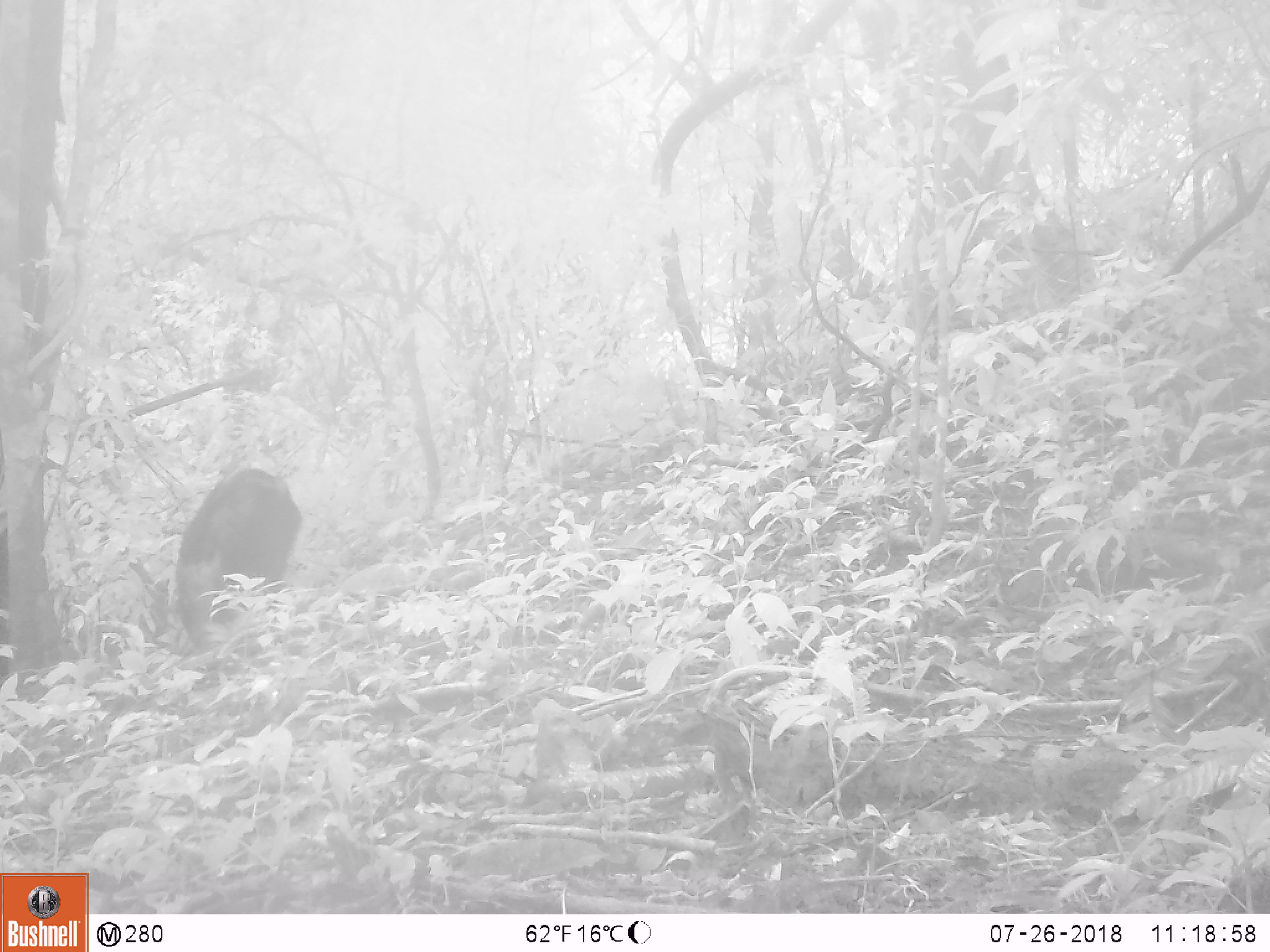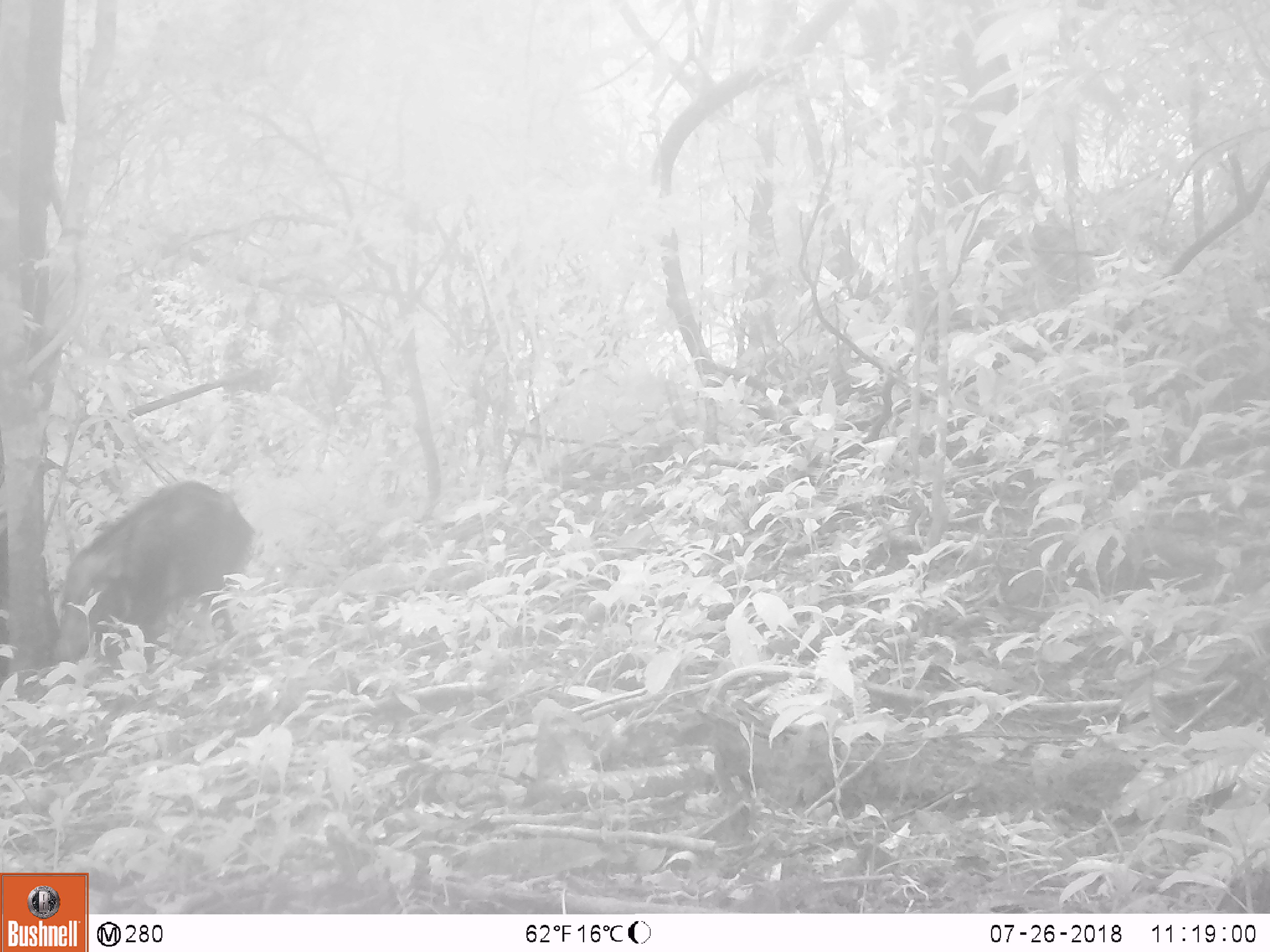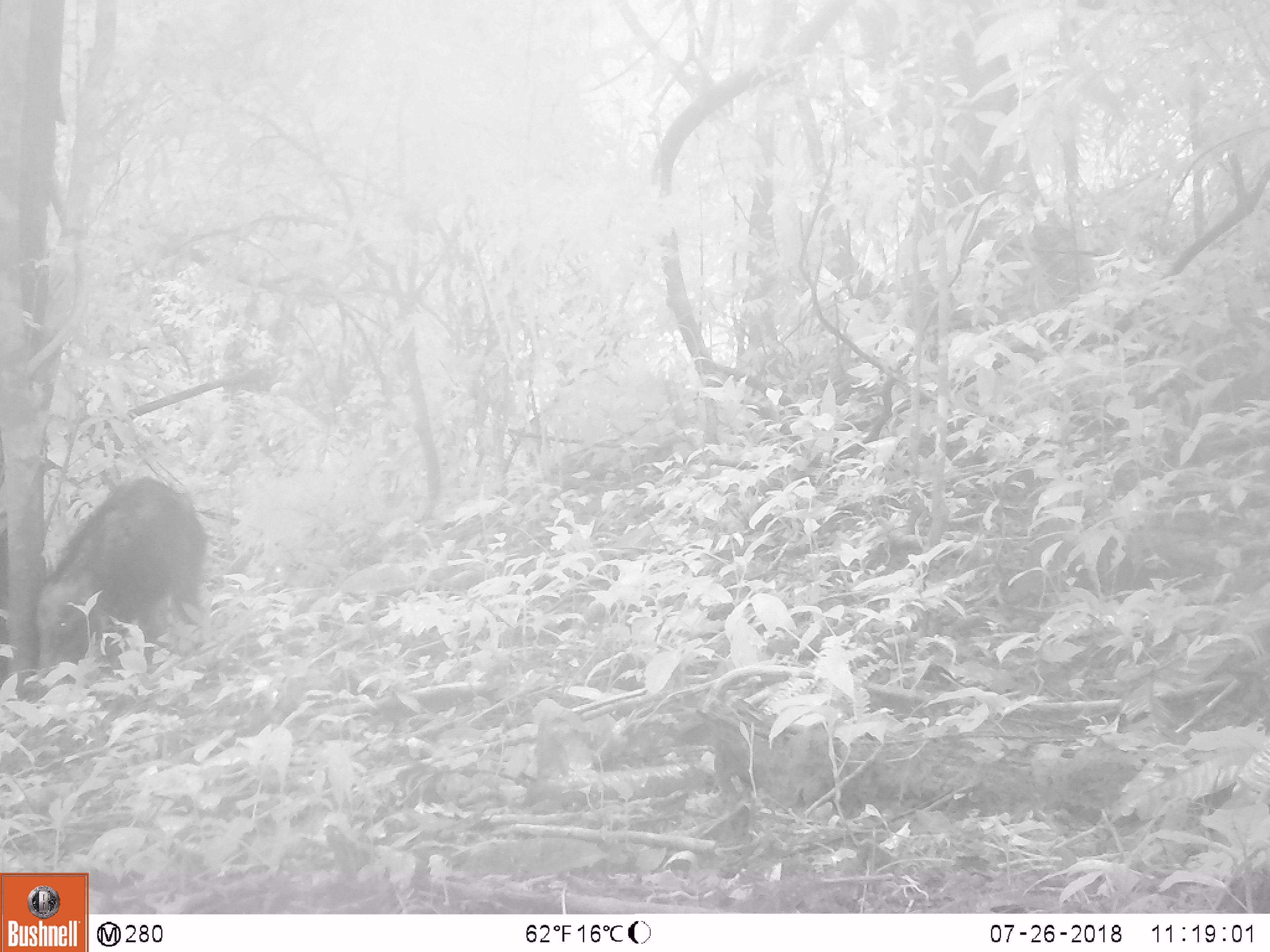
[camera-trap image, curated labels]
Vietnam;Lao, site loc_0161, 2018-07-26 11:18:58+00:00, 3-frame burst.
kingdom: Animalia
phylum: Chordata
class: Mammalia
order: Artiodactyla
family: Suidae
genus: Sus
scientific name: Sus scrofa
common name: eurasian wild pig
Eurasian wild pig (Sus scrofa). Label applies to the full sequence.